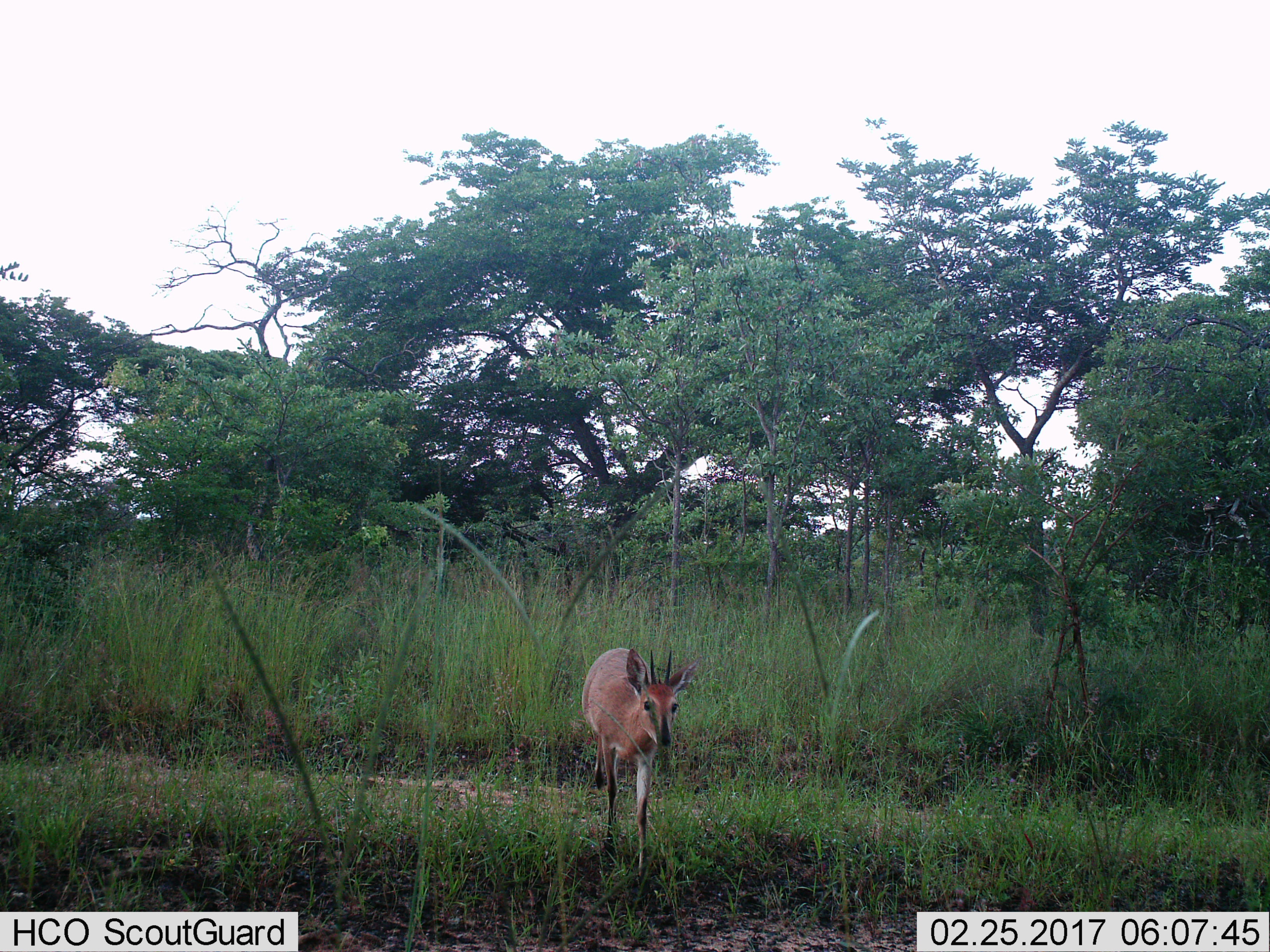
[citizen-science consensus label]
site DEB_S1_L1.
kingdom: Animalia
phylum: Chordata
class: Mammalia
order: Artiodactyla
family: Bovidae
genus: Sylvicapra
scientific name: Sylvicapra grimmia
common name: common duiker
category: duikercommongrey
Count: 1.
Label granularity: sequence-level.